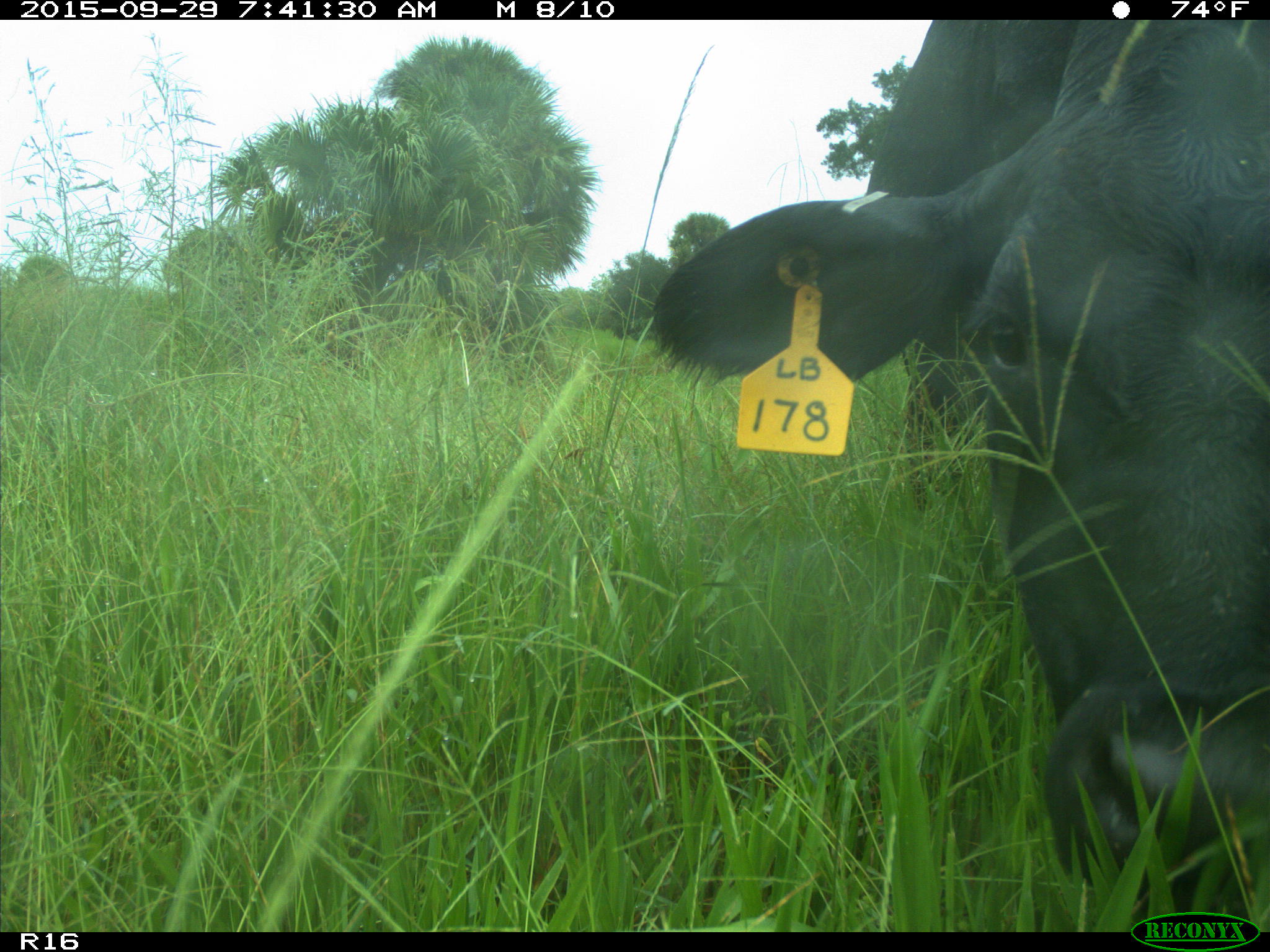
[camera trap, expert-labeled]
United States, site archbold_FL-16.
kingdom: Animalia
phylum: Chordata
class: Mammalia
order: Artiodactyla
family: Bovidae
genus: Bos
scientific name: Bos taurus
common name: domestic cow